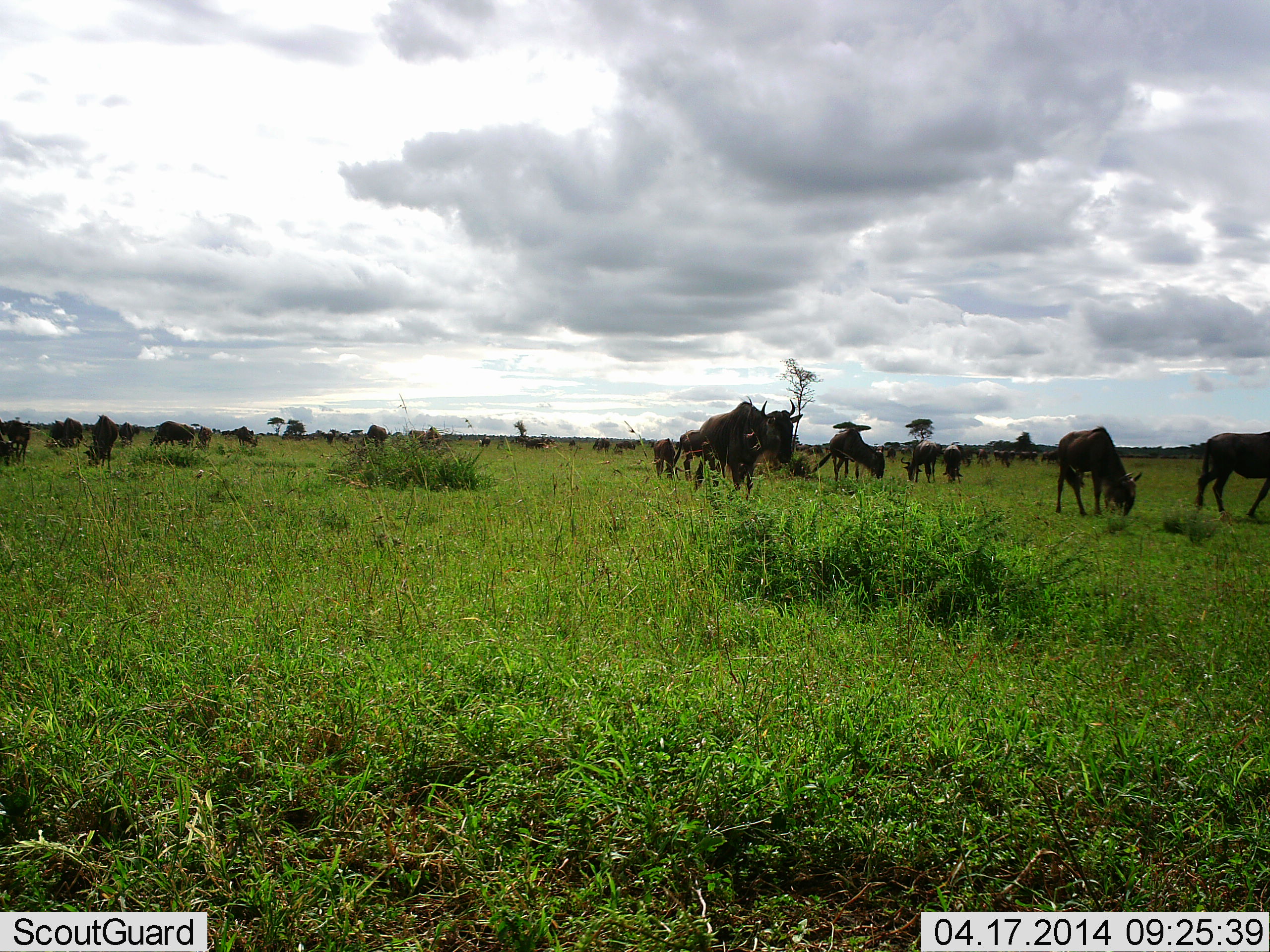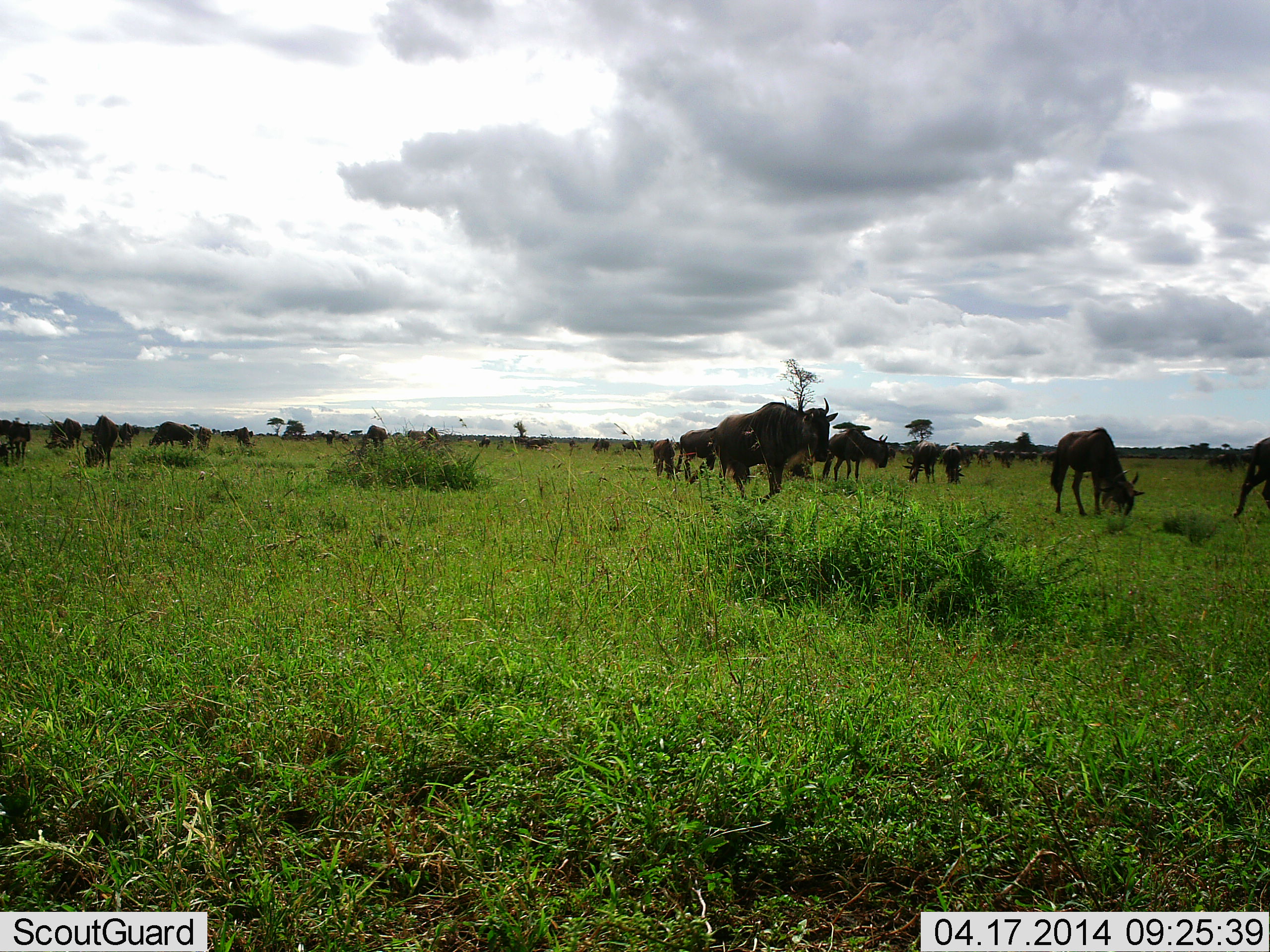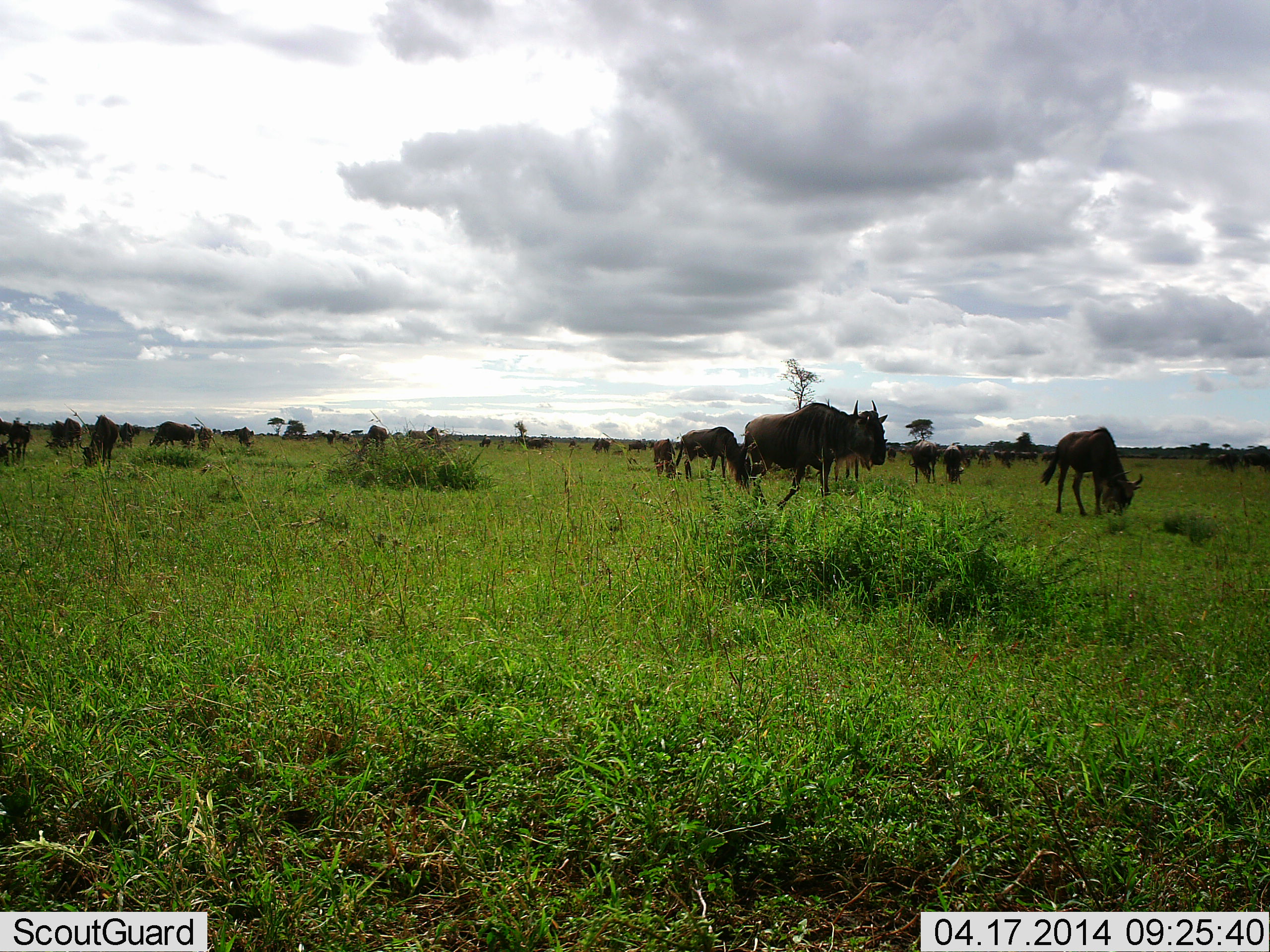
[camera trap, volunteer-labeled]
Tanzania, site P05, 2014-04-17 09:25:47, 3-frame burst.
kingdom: Animalia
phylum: Chordata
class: Mammalia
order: Artiodactyla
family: Bovidae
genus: Connochaetes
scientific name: Connochaetes taurinus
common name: blue wildebeest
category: wildebeest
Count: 11-50.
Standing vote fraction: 30%.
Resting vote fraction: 0%.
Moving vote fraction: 70%.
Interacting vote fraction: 0%.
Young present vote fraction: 0%.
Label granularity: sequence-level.